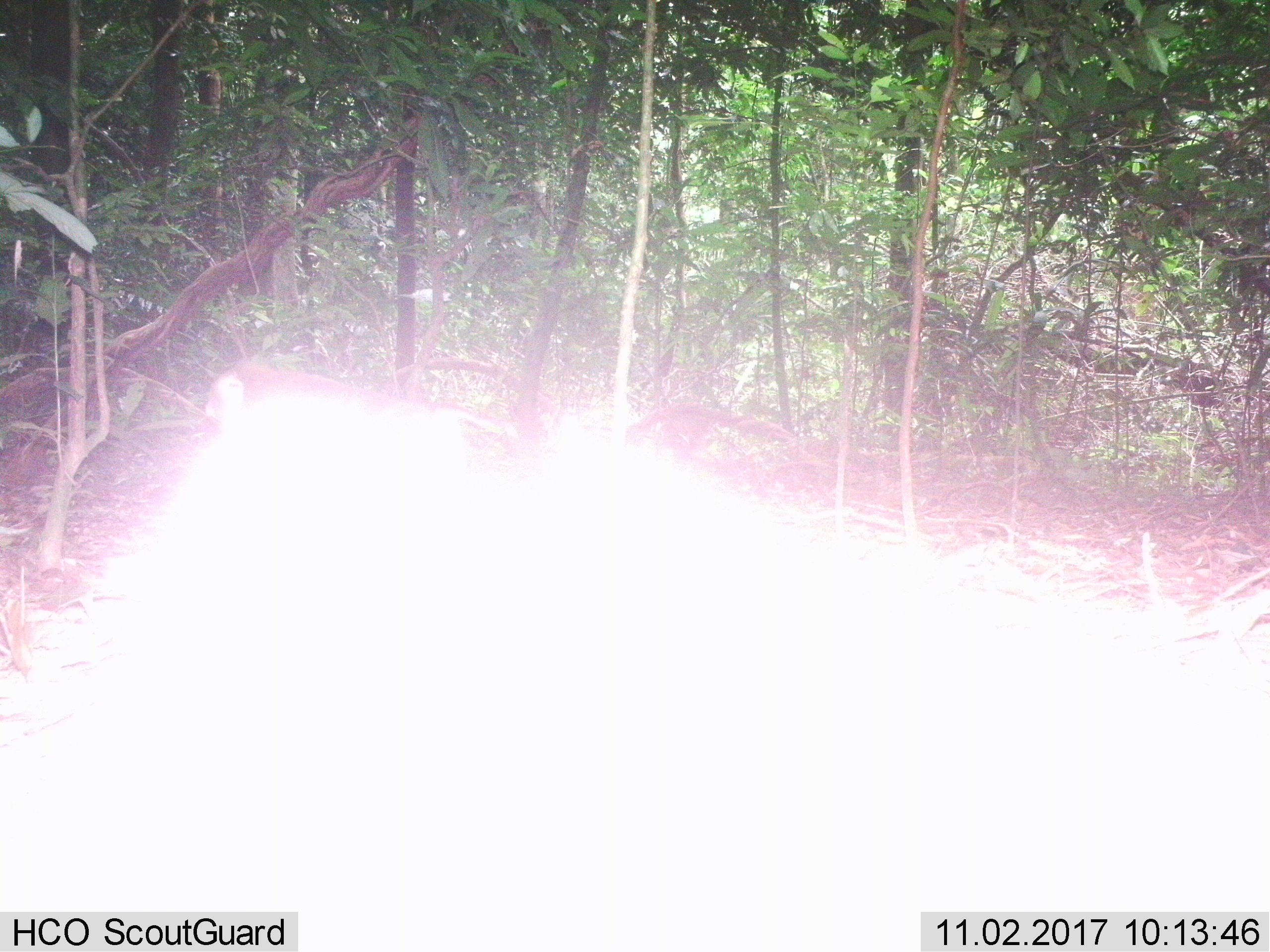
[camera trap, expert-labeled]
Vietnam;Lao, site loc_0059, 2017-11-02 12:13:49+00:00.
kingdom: Animalia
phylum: Chordata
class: Mammalia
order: Primates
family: Cercopithecidae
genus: Macaca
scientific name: Macaca nemestrina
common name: pig-tailed macaque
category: pig tailed macaque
Pig tailed macaque (pig-tailed macaque) (Macaca nemestrina). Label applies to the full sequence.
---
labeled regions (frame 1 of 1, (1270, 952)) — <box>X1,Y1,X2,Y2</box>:
pig tailed macaque: <box>198,363,516,440</box>